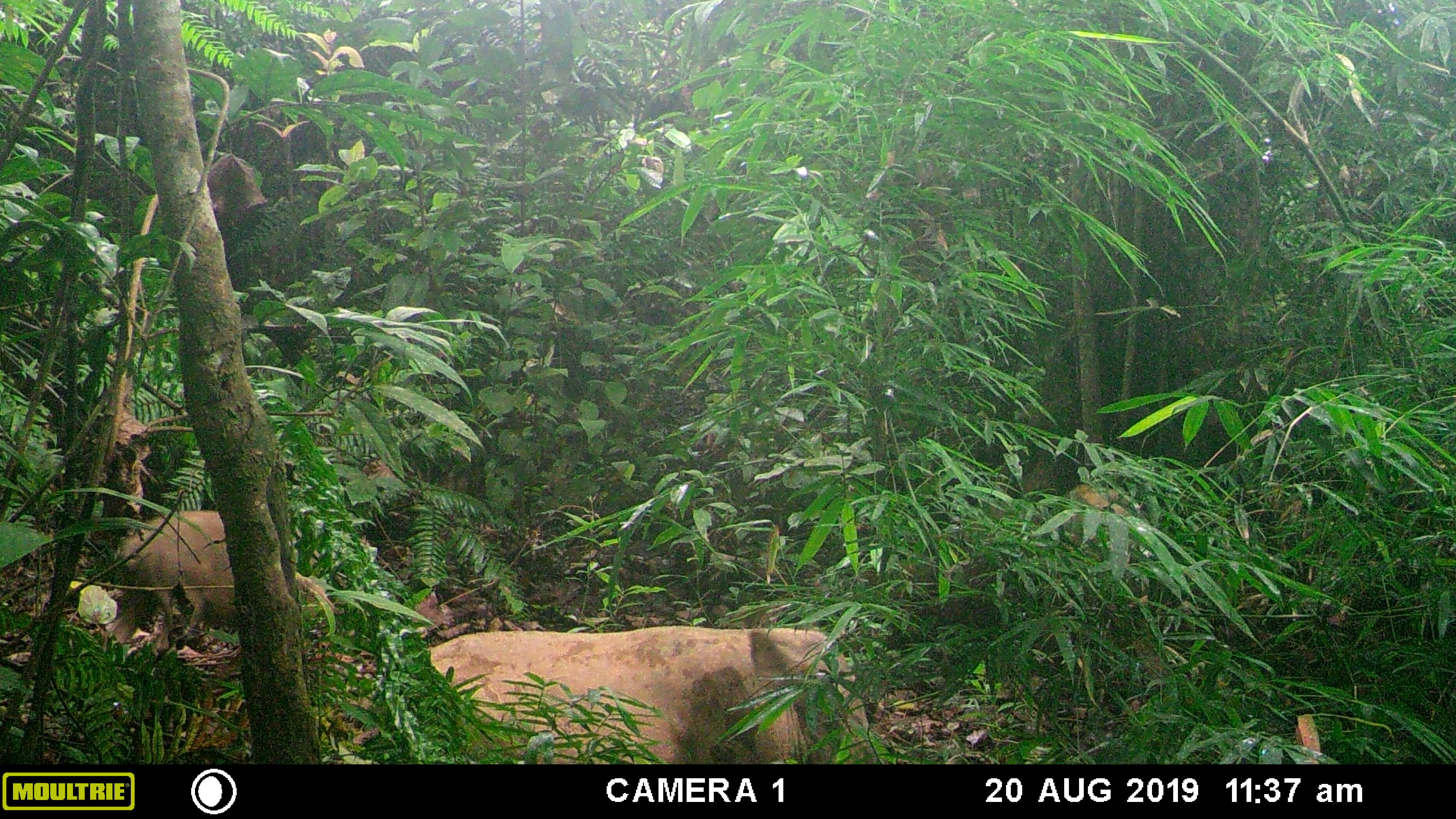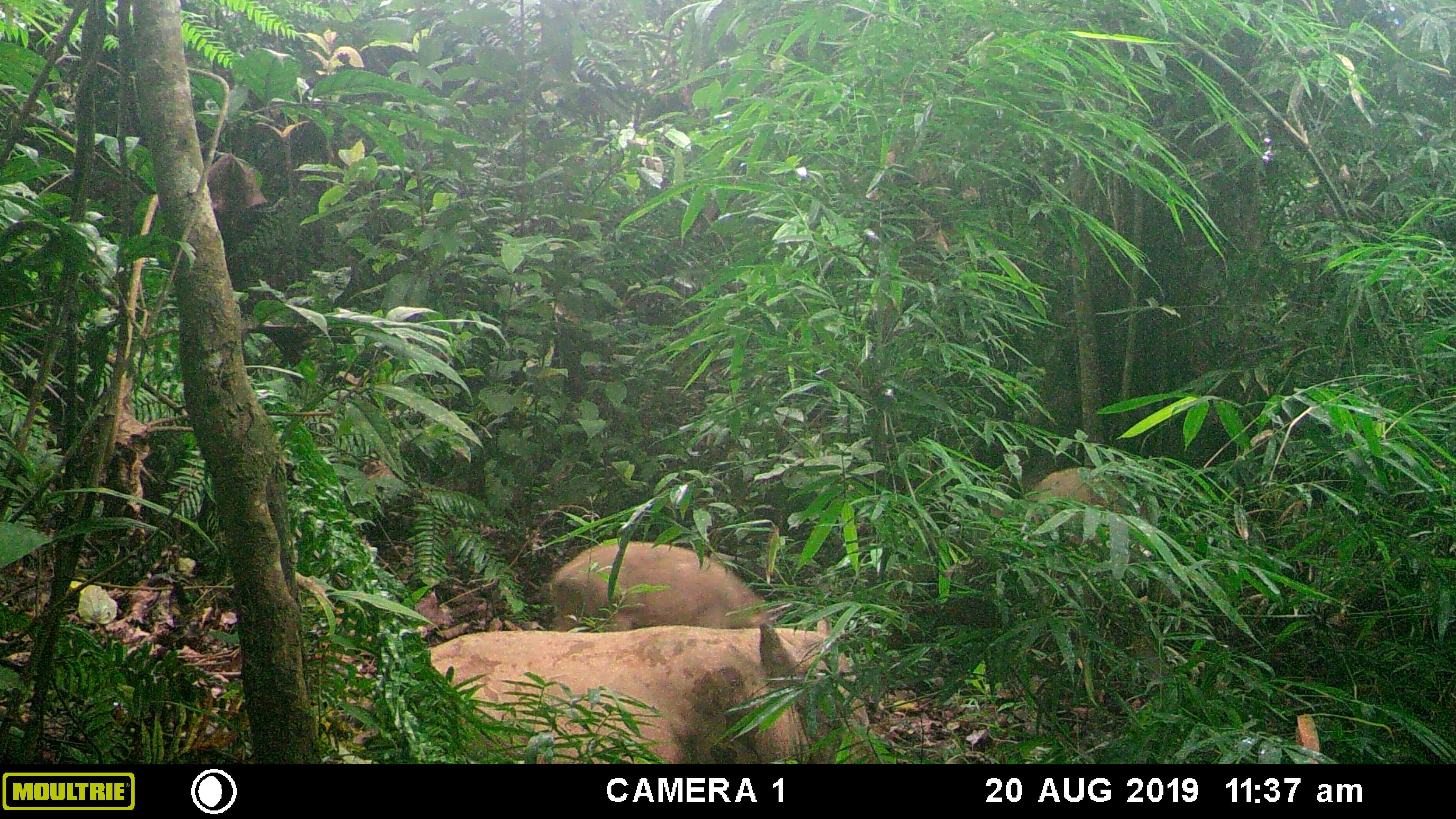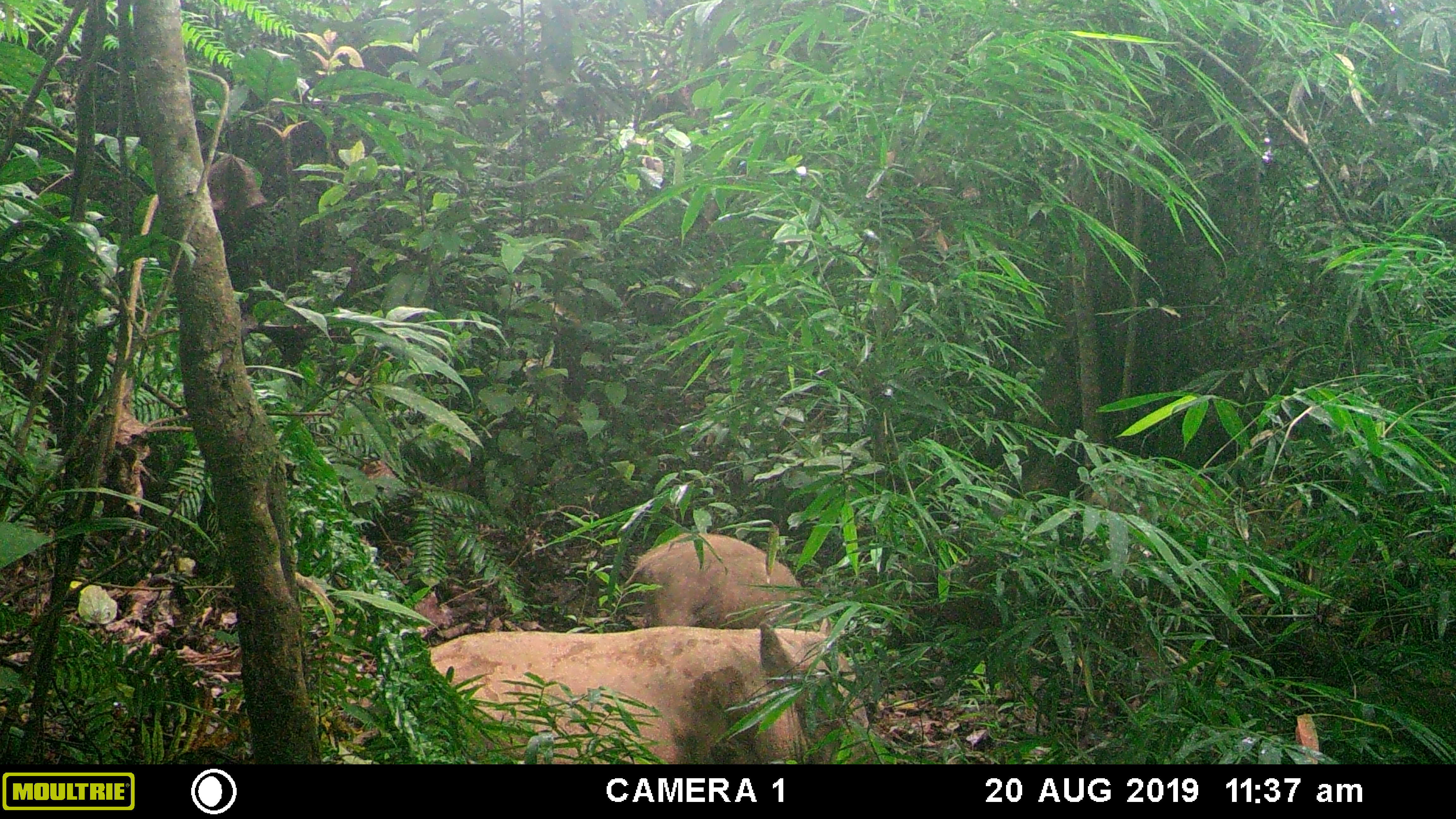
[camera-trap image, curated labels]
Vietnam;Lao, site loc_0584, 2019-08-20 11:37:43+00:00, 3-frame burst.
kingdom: Animalia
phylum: Chordata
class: Mammalia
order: Artiodactyla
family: Suidae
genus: Sus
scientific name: Sus scrofa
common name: eurasian wild pig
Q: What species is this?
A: Eurasian wild pig (Sus scrofa).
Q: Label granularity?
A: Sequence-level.